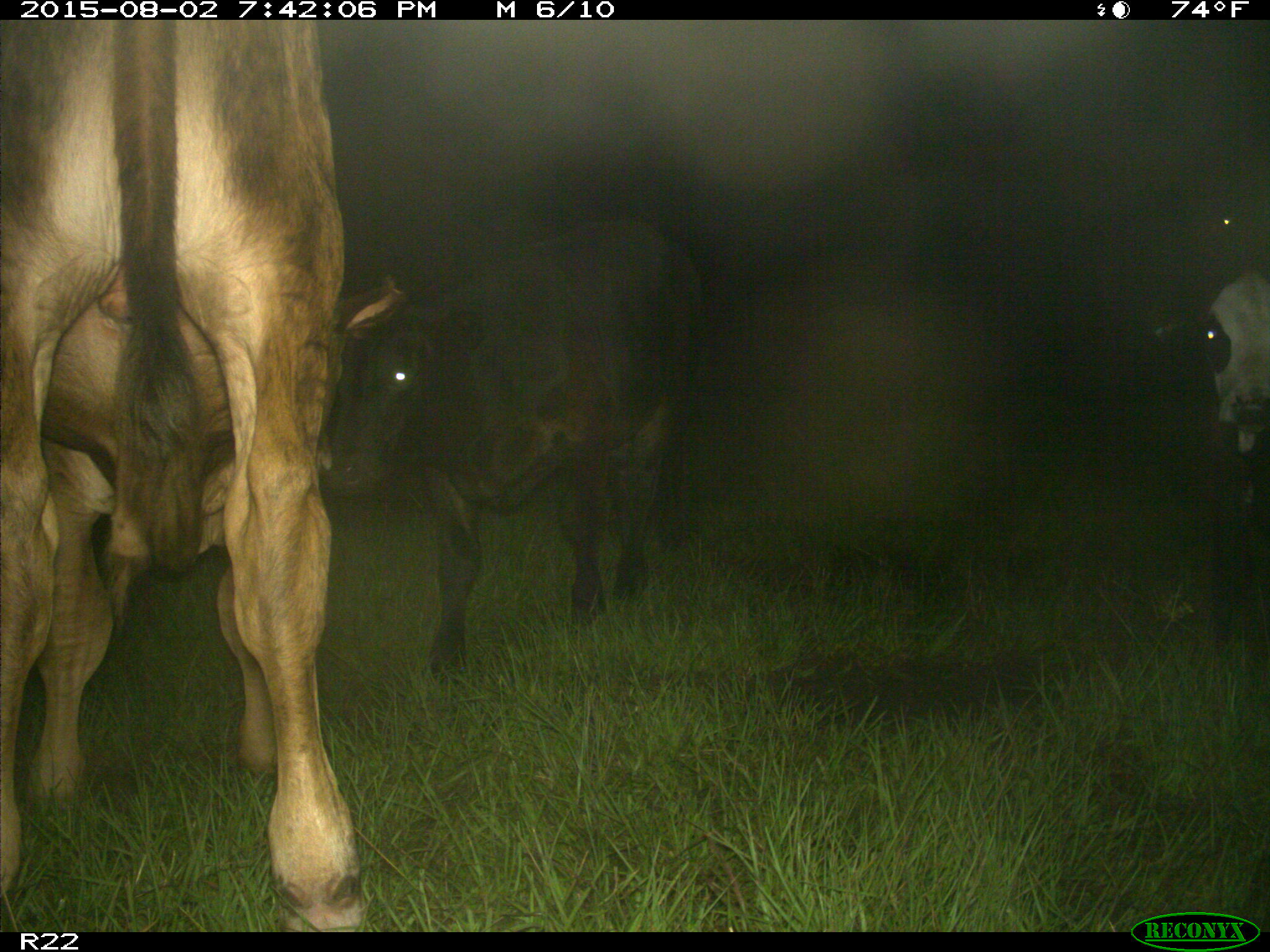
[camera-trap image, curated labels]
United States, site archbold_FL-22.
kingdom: Animalia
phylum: Chordata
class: Mammalia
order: Artiodactyla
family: Bovidae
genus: Bos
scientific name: Bos taurus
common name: domestic cow